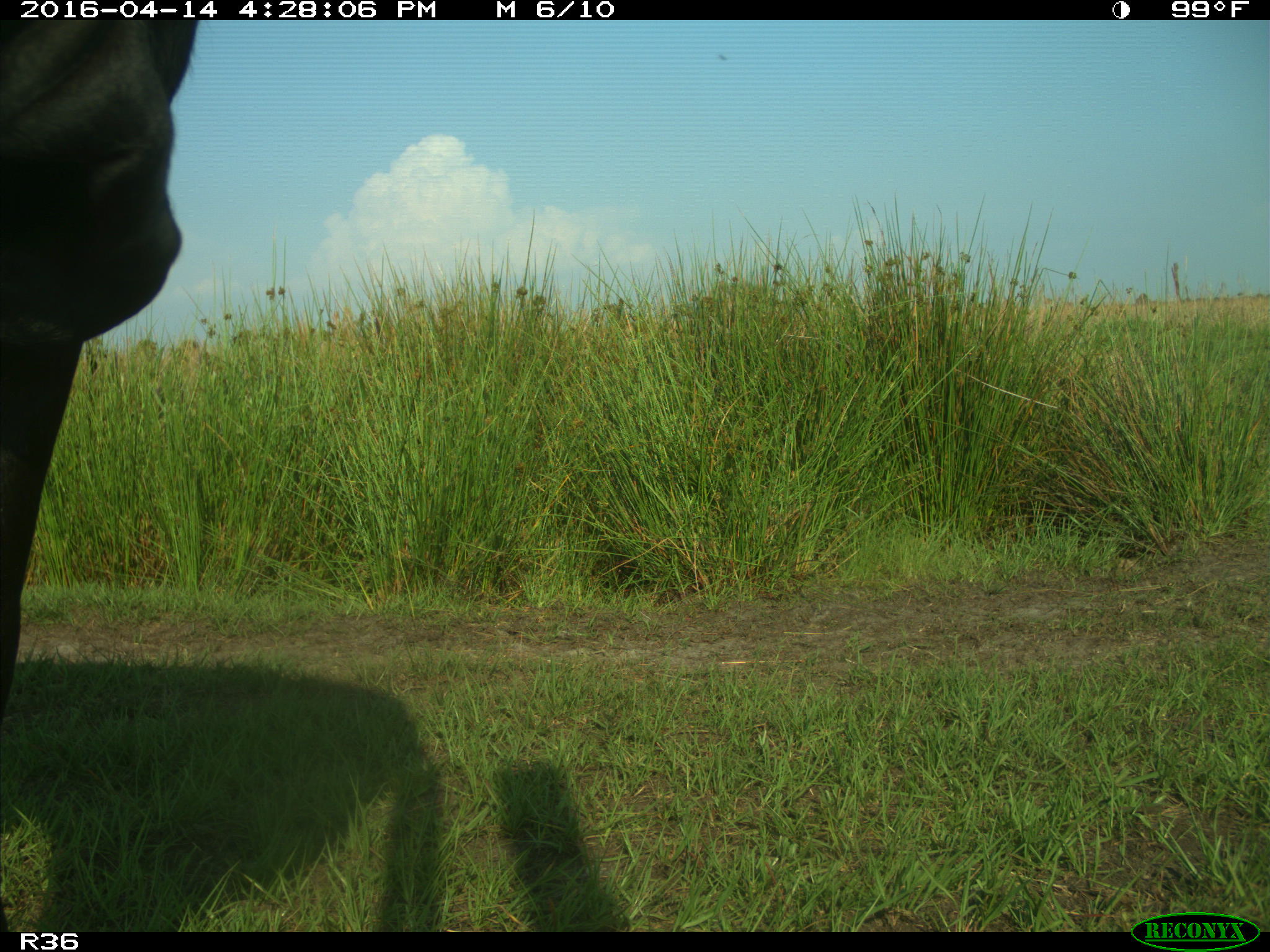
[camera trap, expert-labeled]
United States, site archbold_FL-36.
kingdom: Animalia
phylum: Chordata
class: Mammalia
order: Artiodactyla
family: Bovidae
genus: Bos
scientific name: Bos taurus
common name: domestic cow